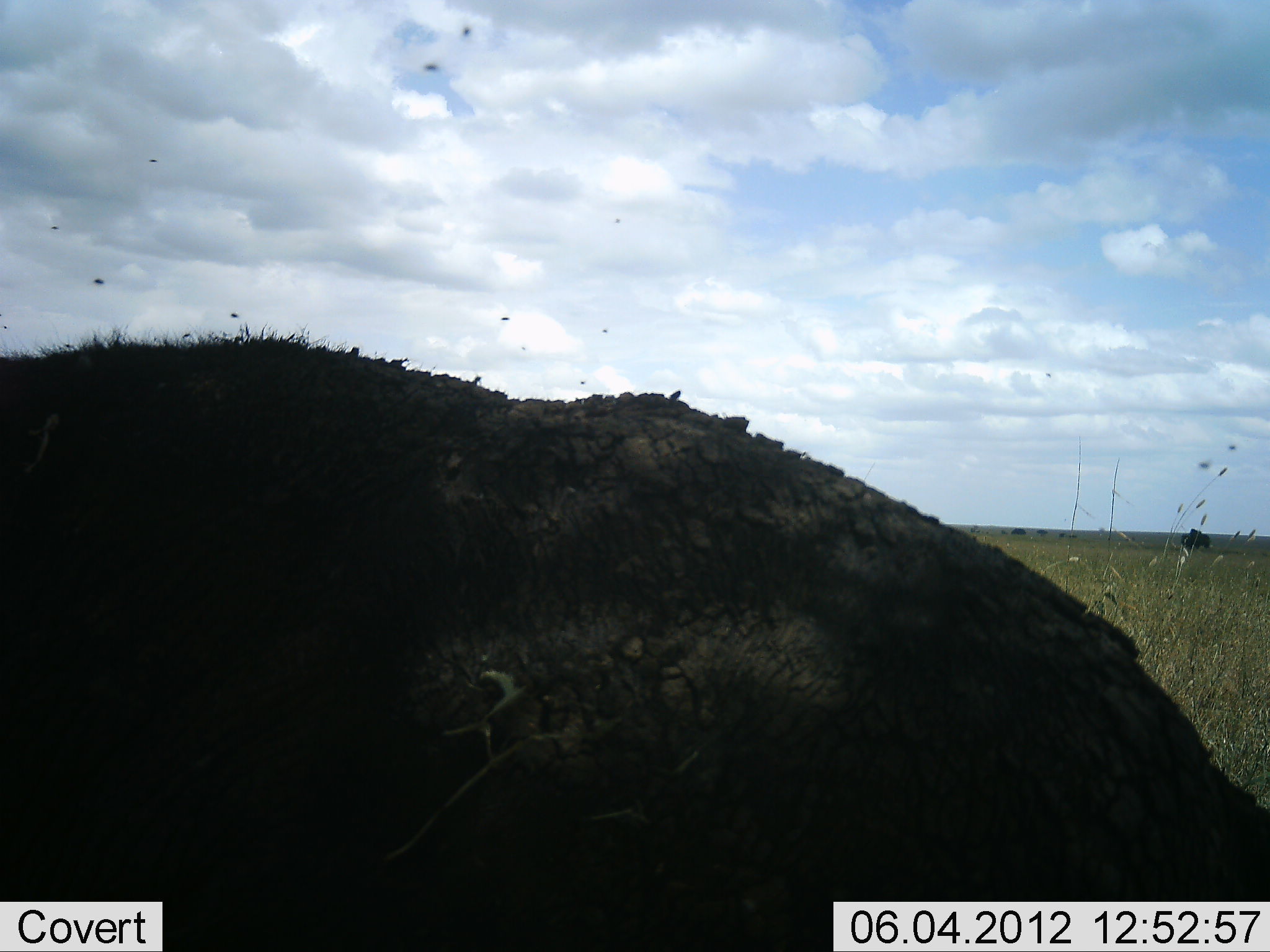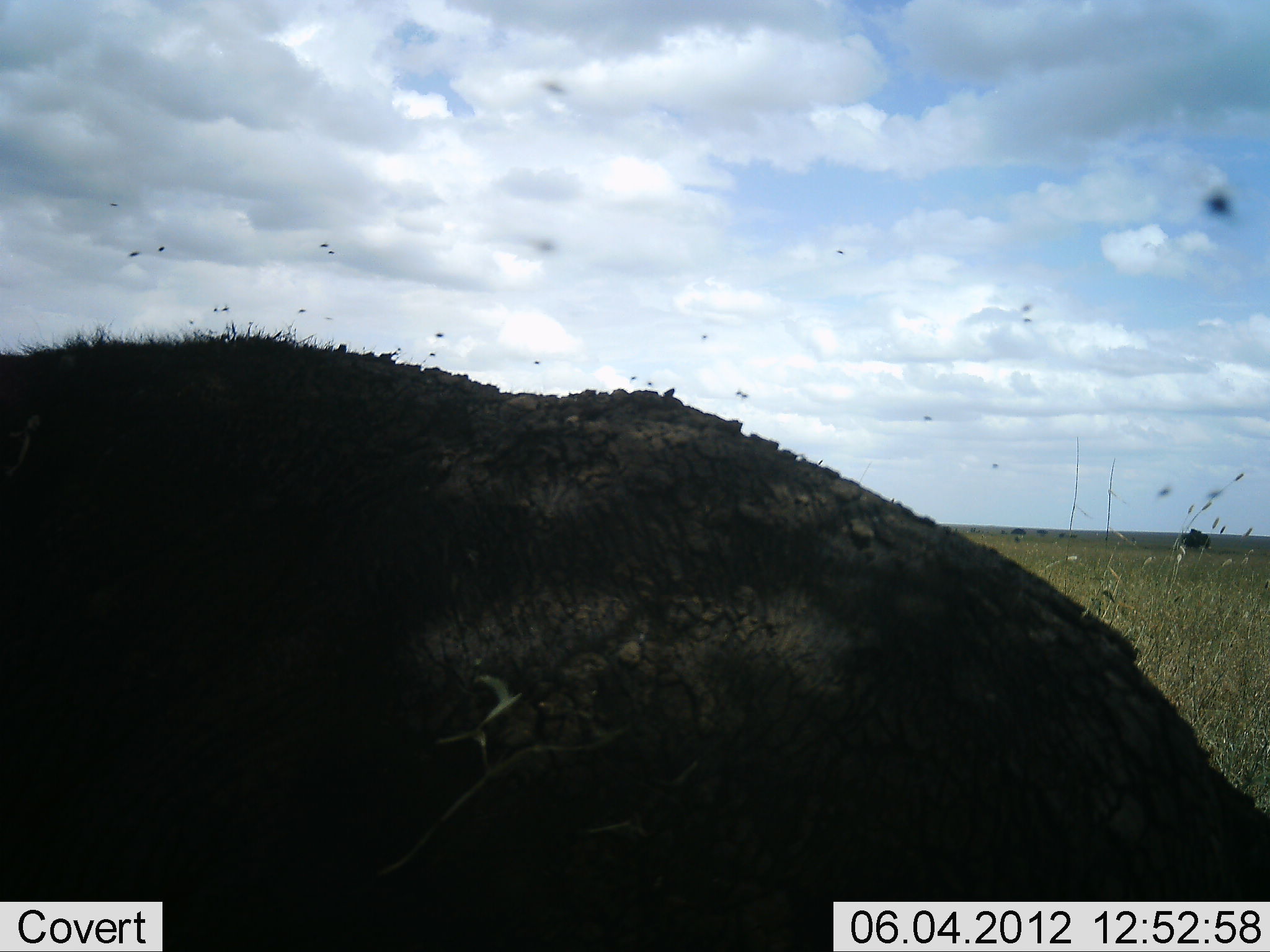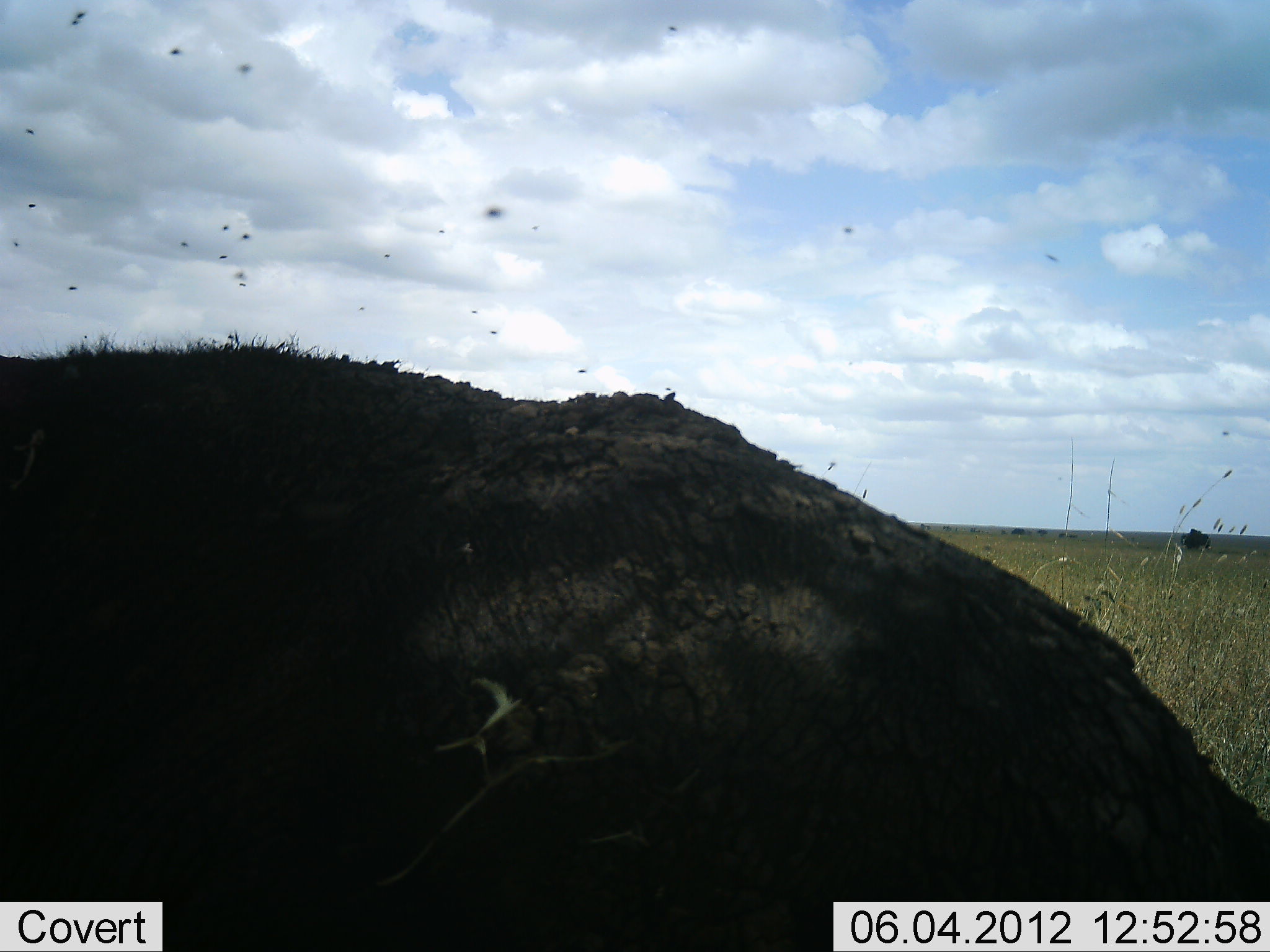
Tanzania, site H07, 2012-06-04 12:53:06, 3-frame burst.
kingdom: Animalia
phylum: Chordata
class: Mammalia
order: Artiodactyla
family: Bovidae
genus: Syncerus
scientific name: Syncerus caffer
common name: cape buffalo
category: buffalo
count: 1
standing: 60%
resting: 60%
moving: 0%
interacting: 0%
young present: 0%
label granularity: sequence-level